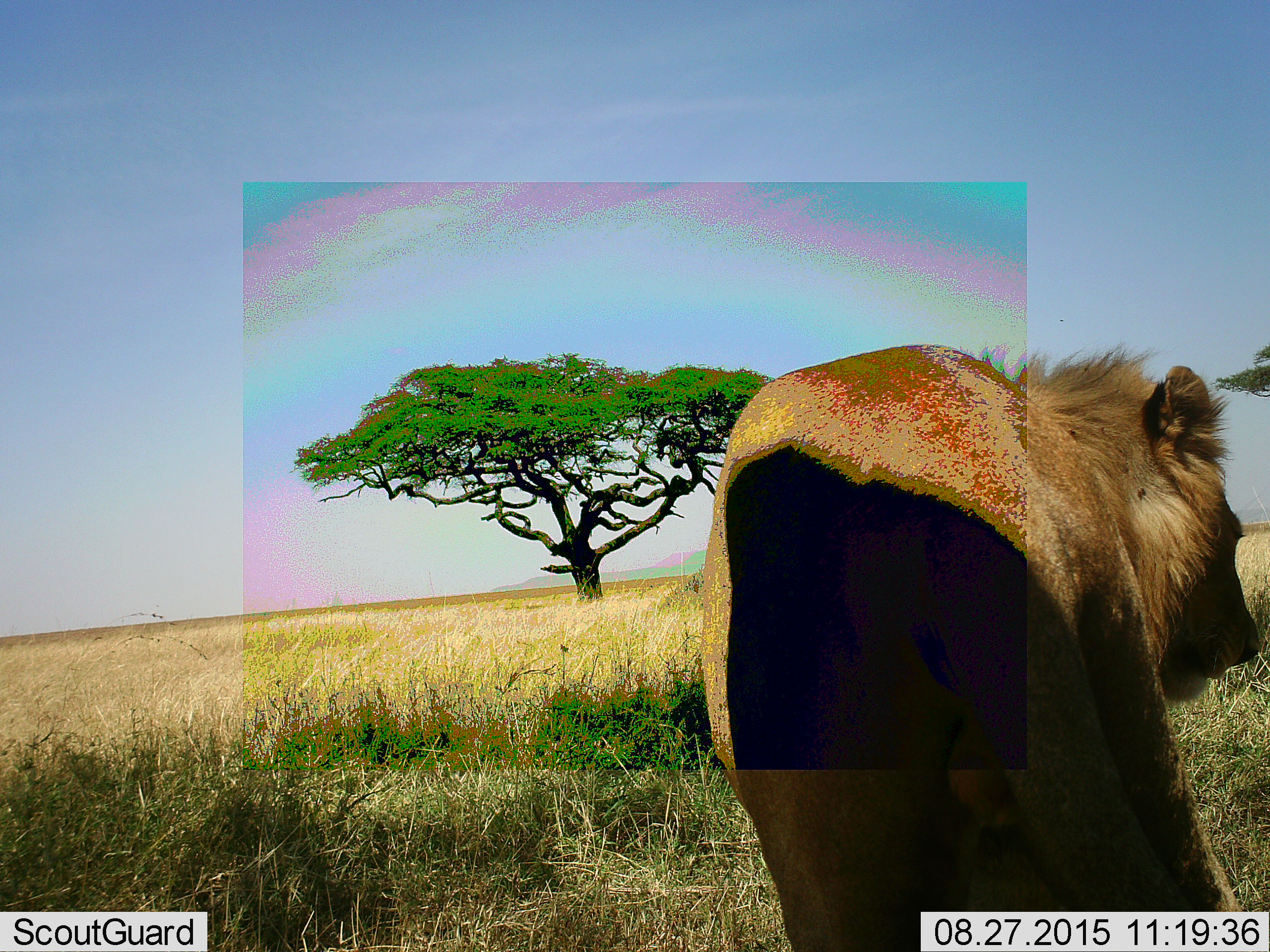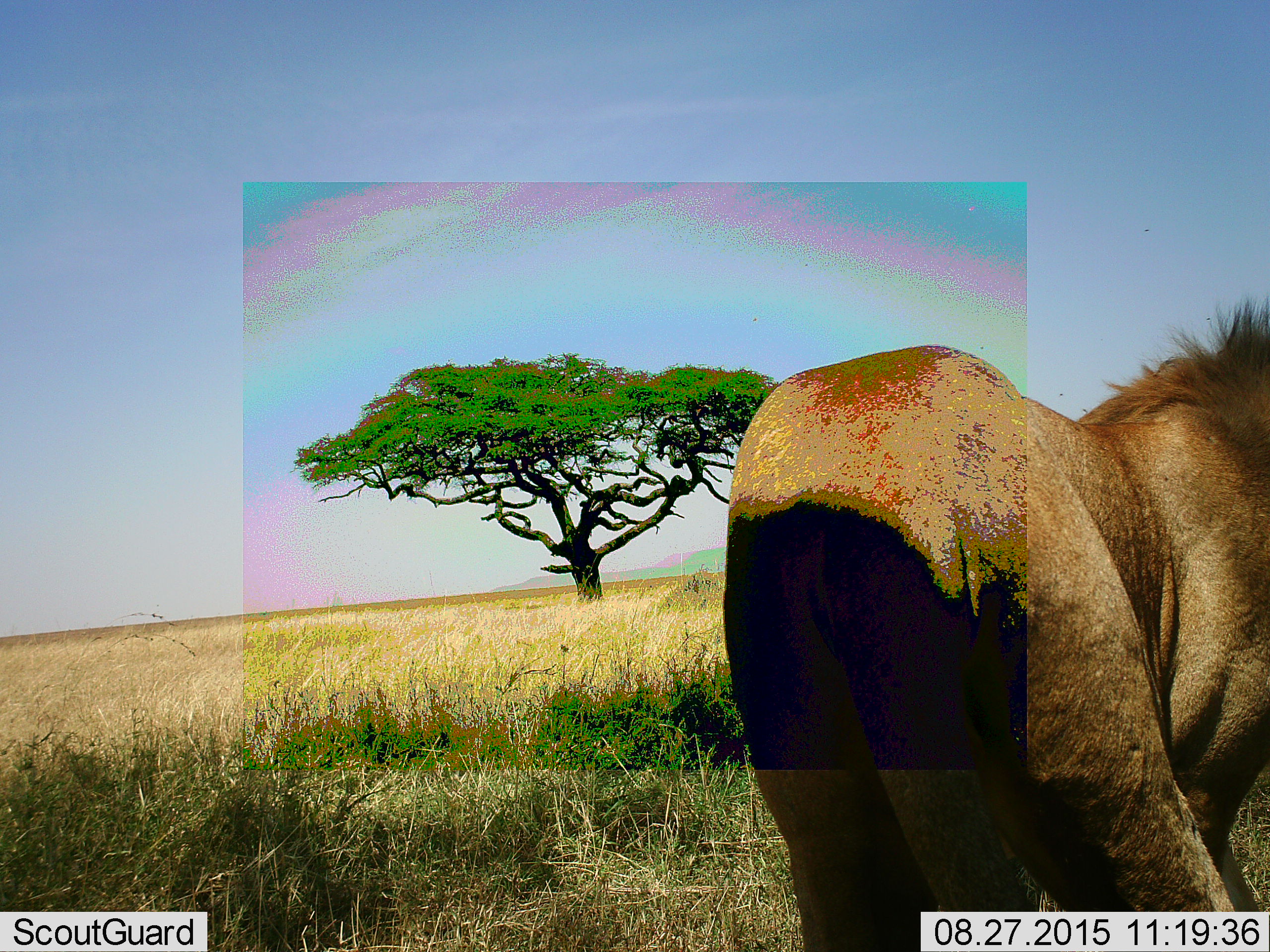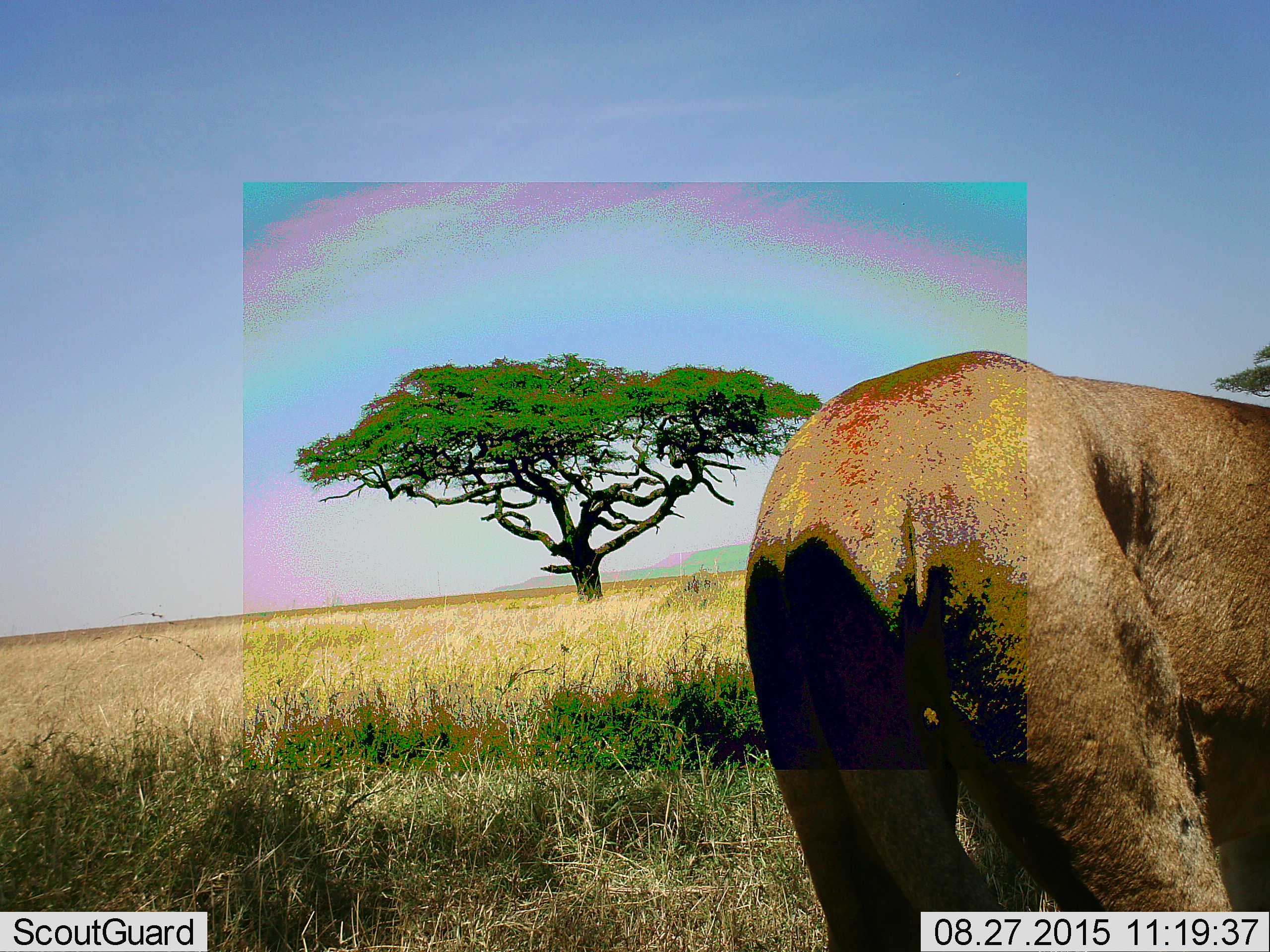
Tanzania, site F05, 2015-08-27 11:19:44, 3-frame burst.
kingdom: Animalia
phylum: Chordata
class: Mammalia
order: Carnivora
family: Felidae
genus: Panthera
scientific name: Panthera leo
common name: lion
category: lionmale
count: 1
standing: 30%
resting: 0%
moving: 75%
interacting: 0%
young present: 5%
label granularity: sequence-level